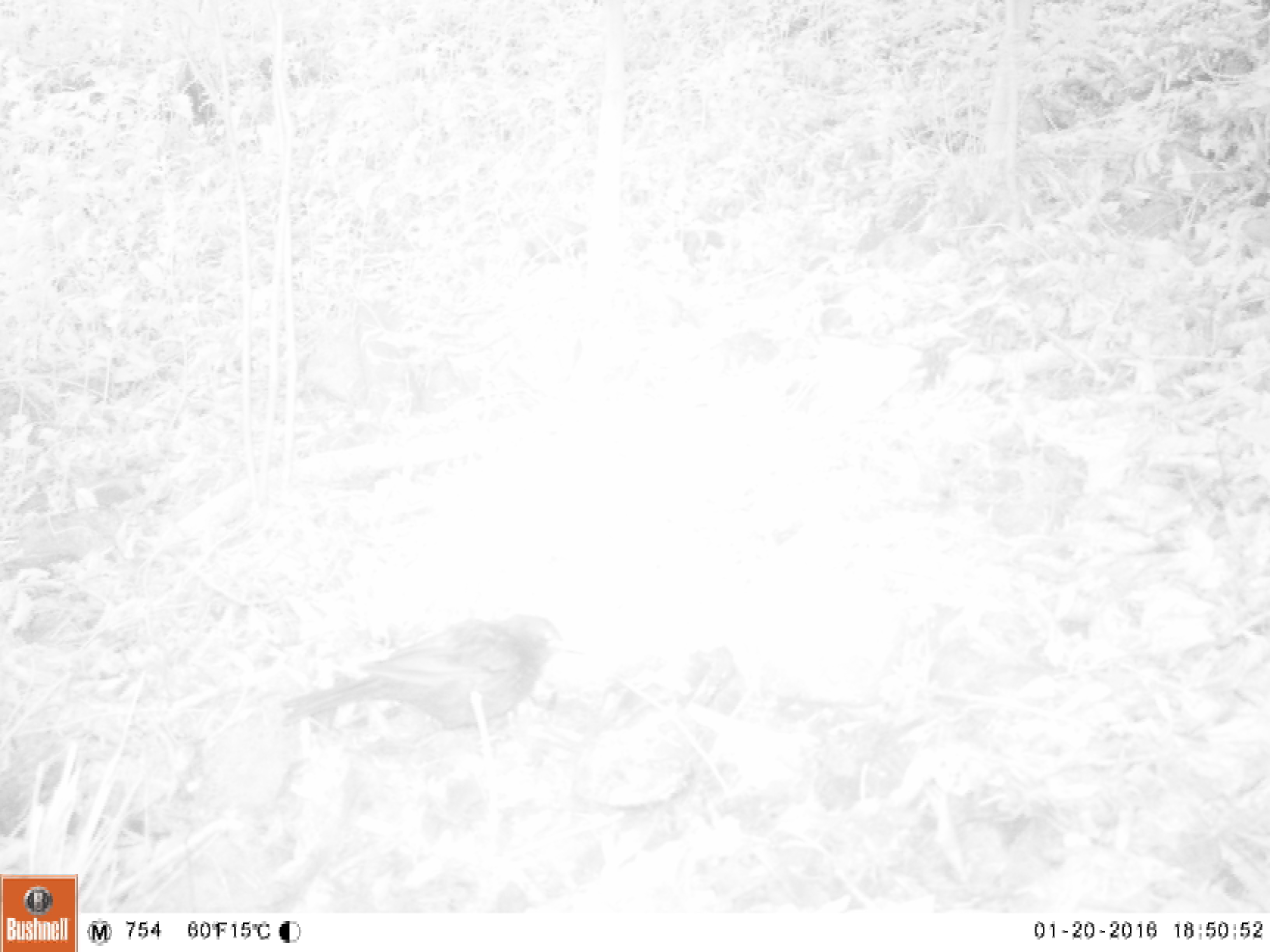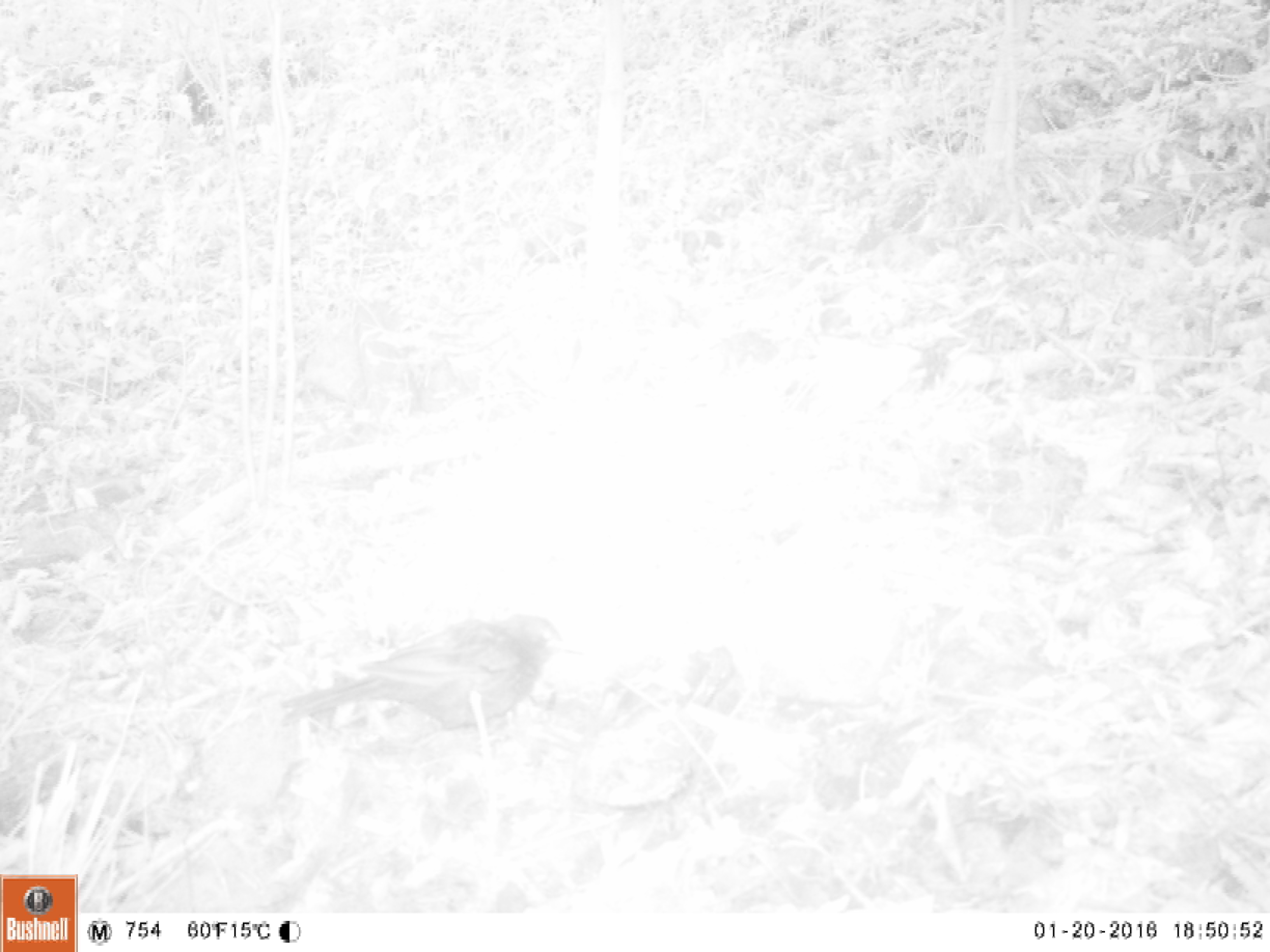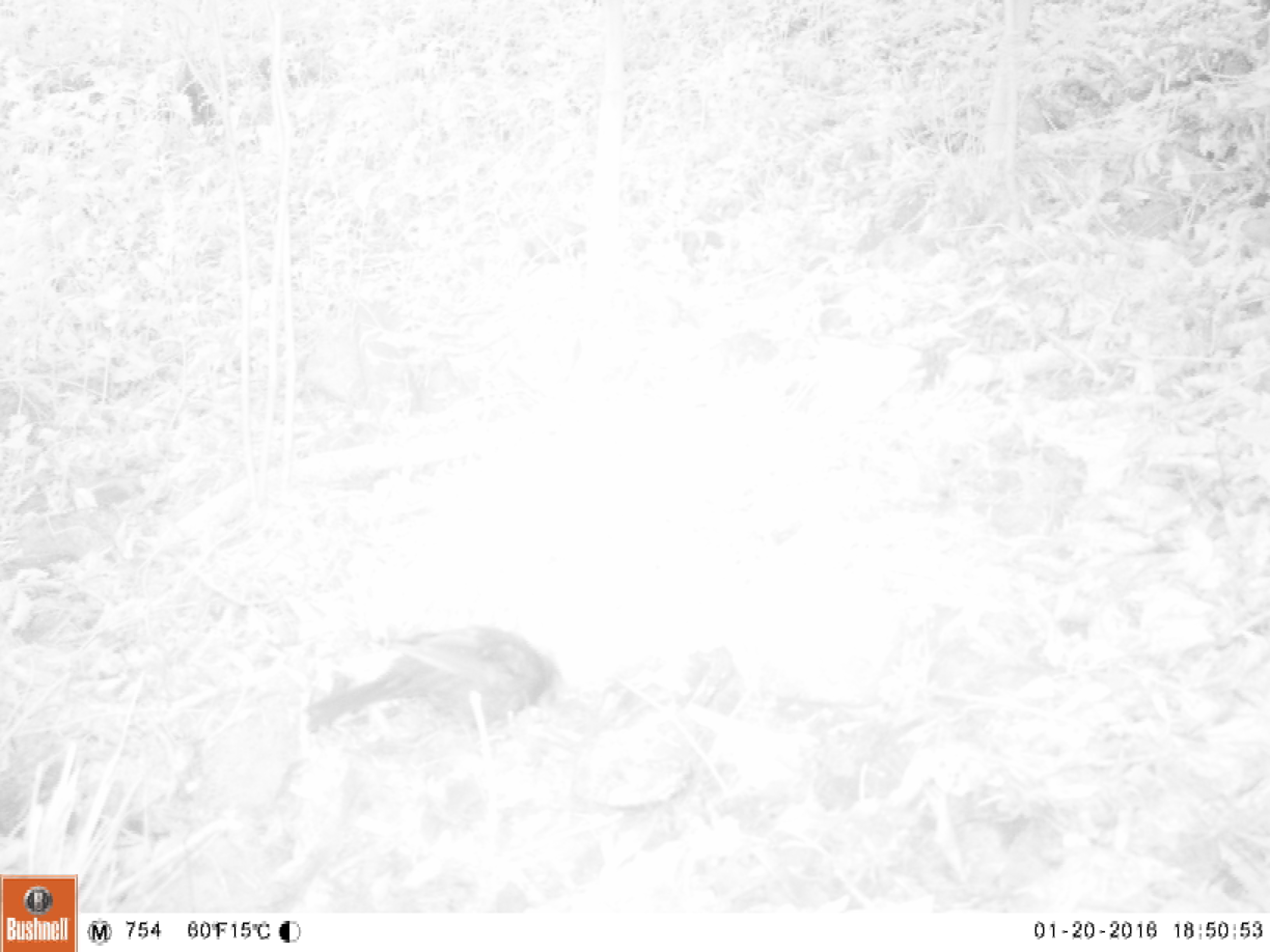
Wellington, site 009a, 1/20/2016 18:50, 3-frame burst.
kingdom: Animalia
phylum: Chordata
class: Aves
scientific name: Aves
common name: bird